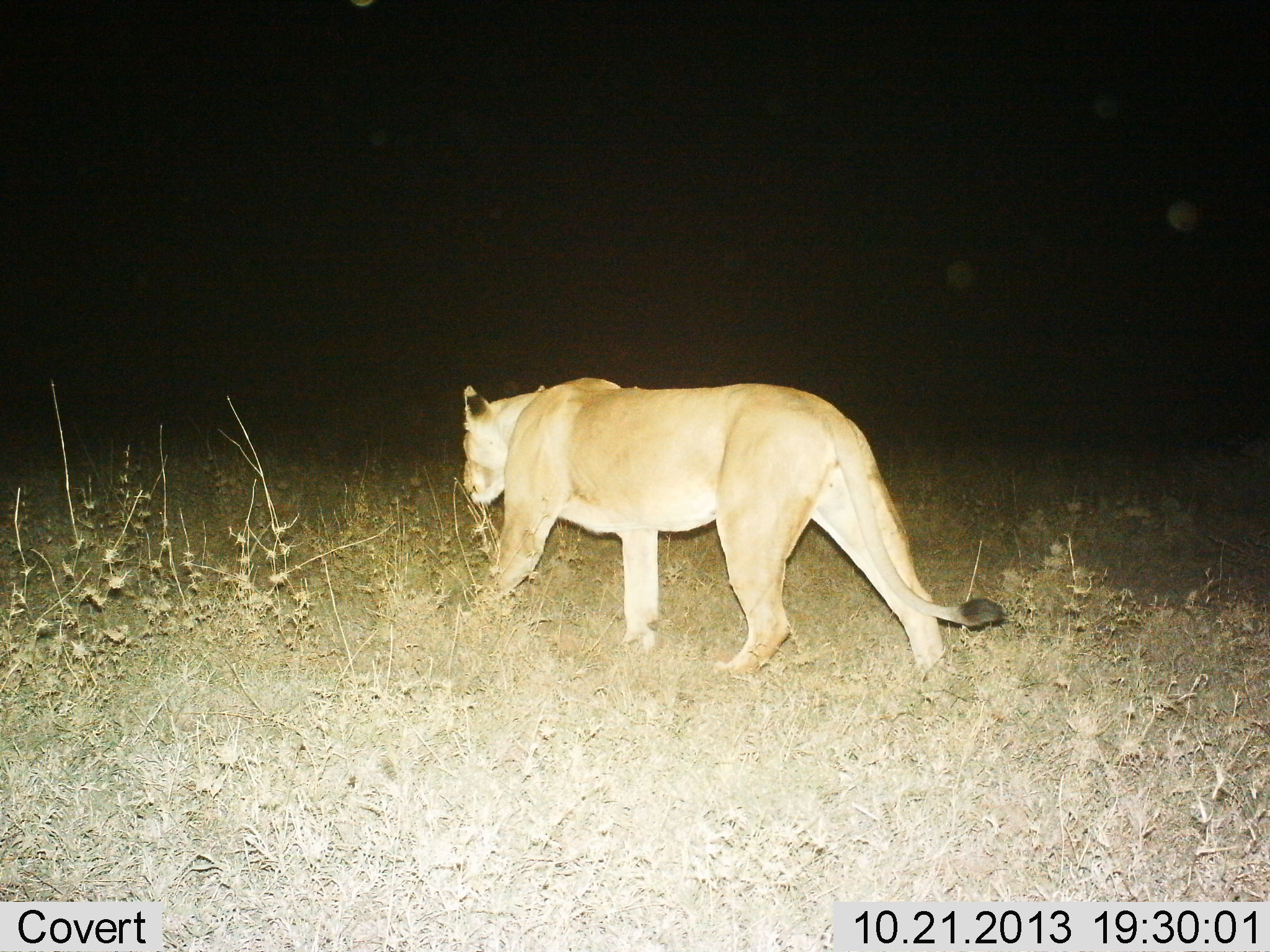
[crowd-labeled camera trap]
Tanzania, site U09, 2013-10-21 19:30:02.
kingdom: Animalia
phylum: Chordata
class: Mammalia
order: Carnivora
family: Felidae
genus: Panthera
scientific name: Panthera leo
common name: lion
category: lionfemale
Lionfemale (lion) (Panthera leo), count 1. Behavior (volunteer vote fractions): standing 9%, resting 2%, moving 93%, interacting 0%. Young present (vote fraction): 0%. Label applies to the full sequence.